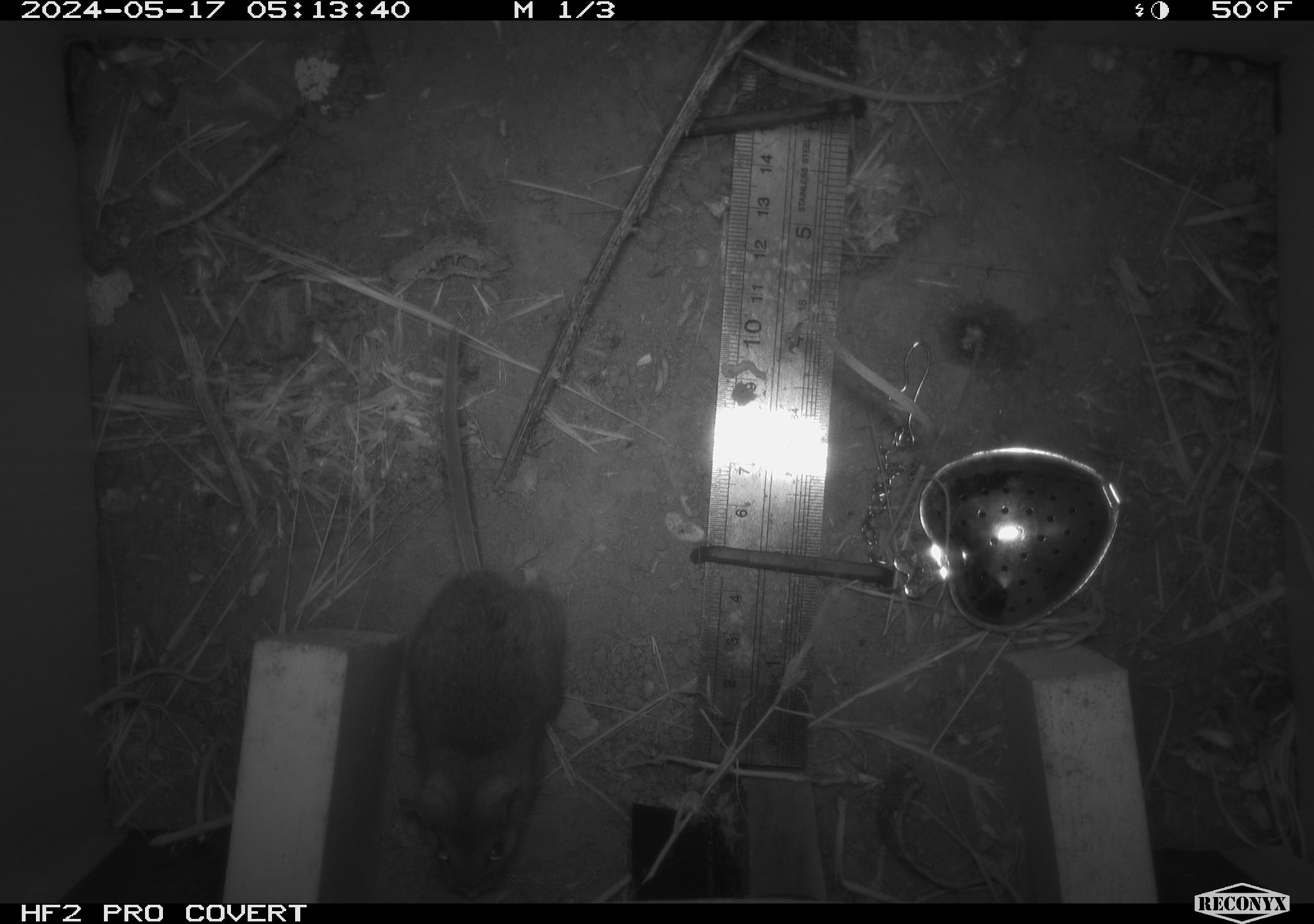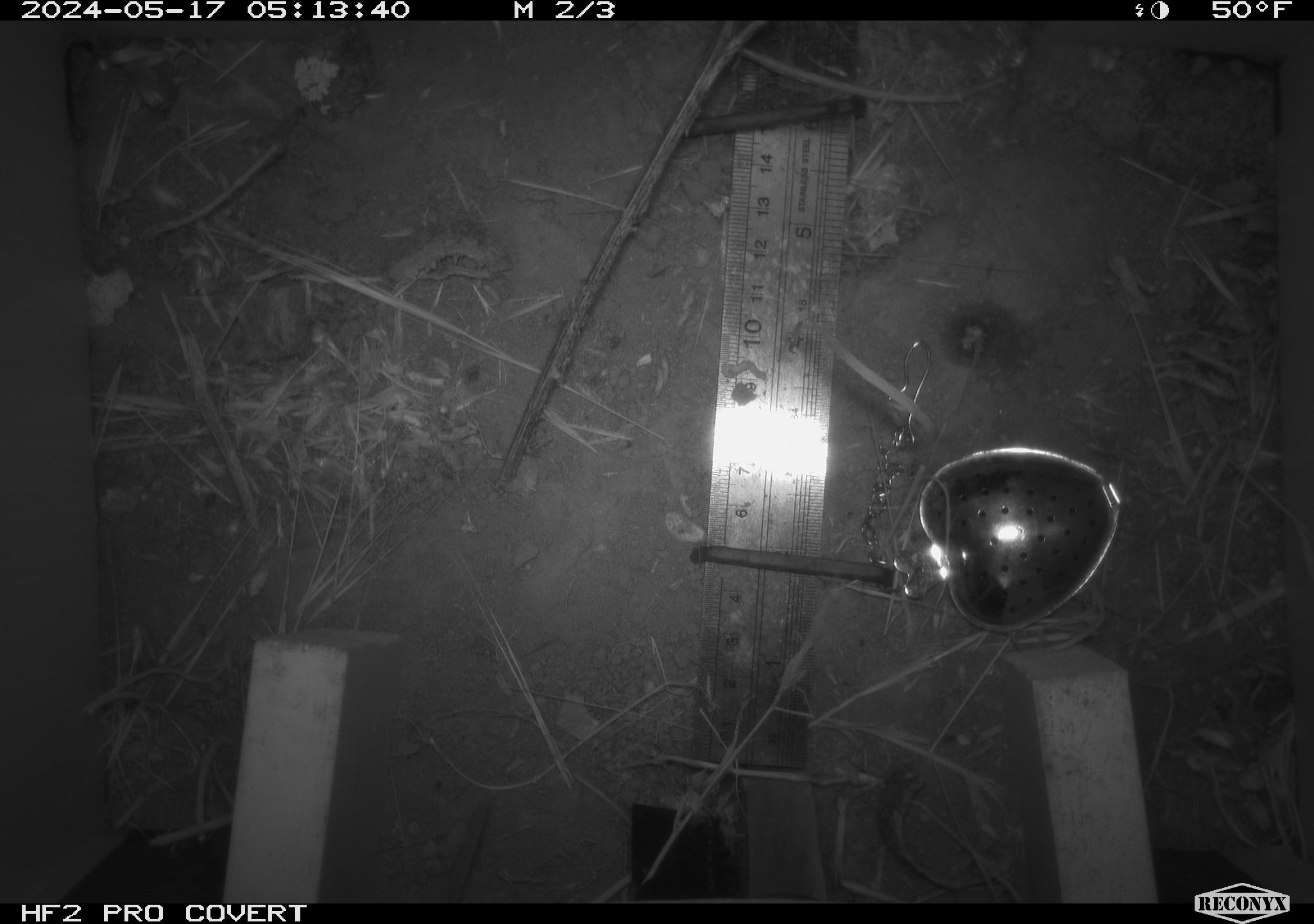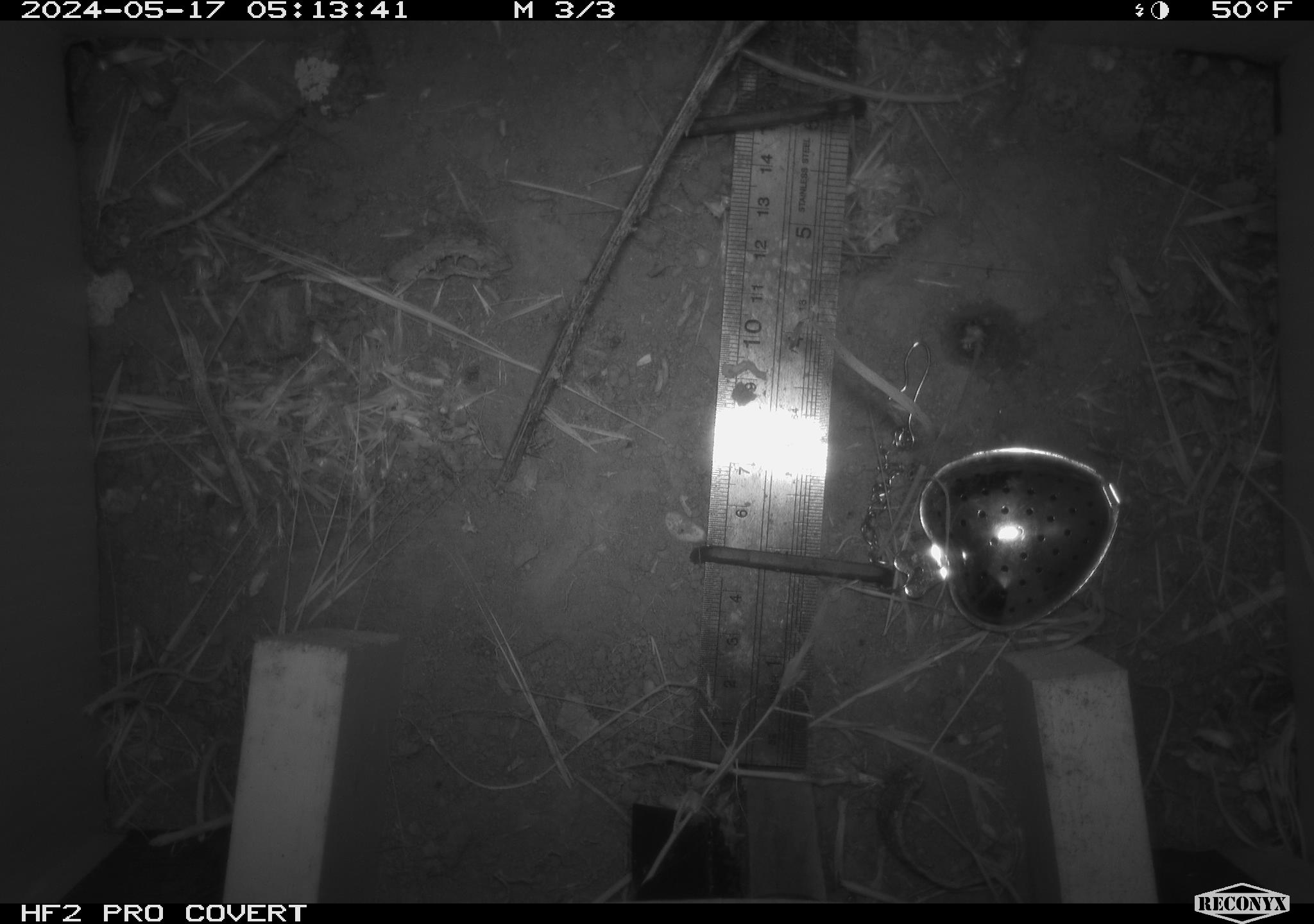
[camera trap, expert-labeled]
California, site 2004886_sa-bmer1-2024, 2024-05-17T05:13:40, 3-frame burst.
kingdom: Animalia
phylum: Chordata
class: Mammalia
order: Rodentia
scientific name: Rodentia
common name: mouse species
Mouse species (Rodentia).